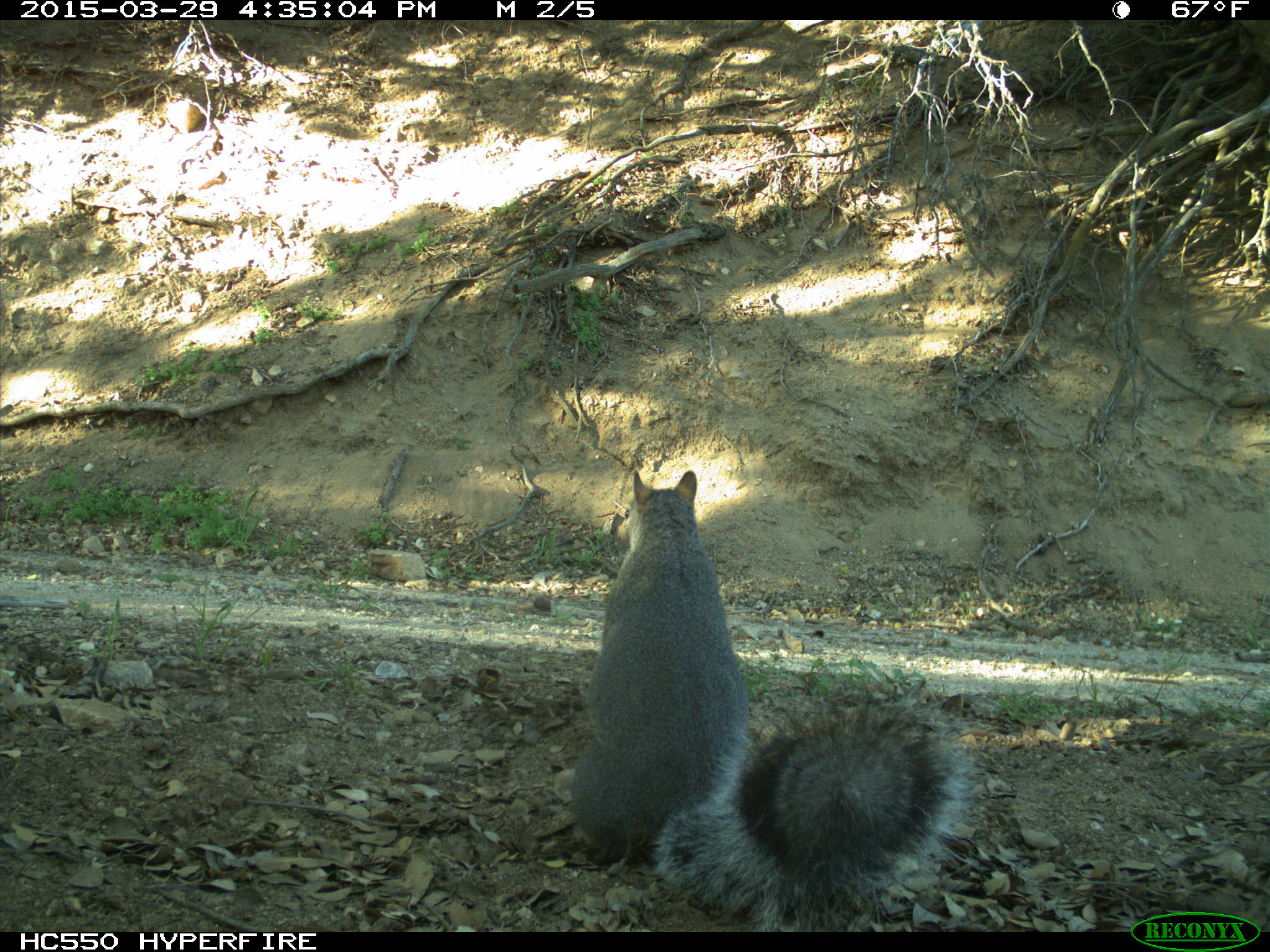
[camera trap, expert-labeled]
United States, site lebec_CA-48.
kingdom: Animalia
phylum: Chordata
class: Mammalia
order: Rodentia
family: Sciuridae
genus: Sciurus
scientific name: Sciurus carolinensis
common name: eastern gray squirrel